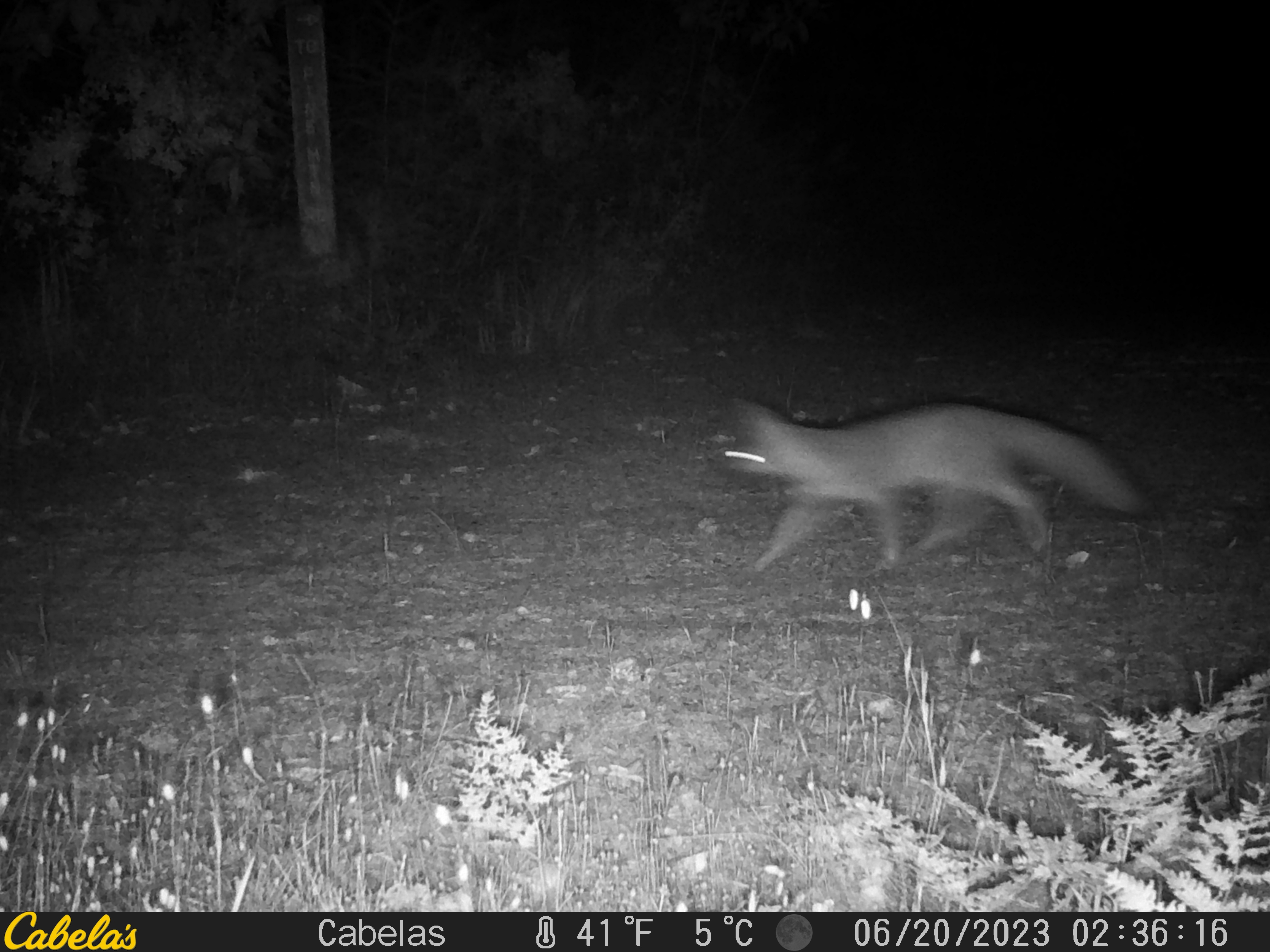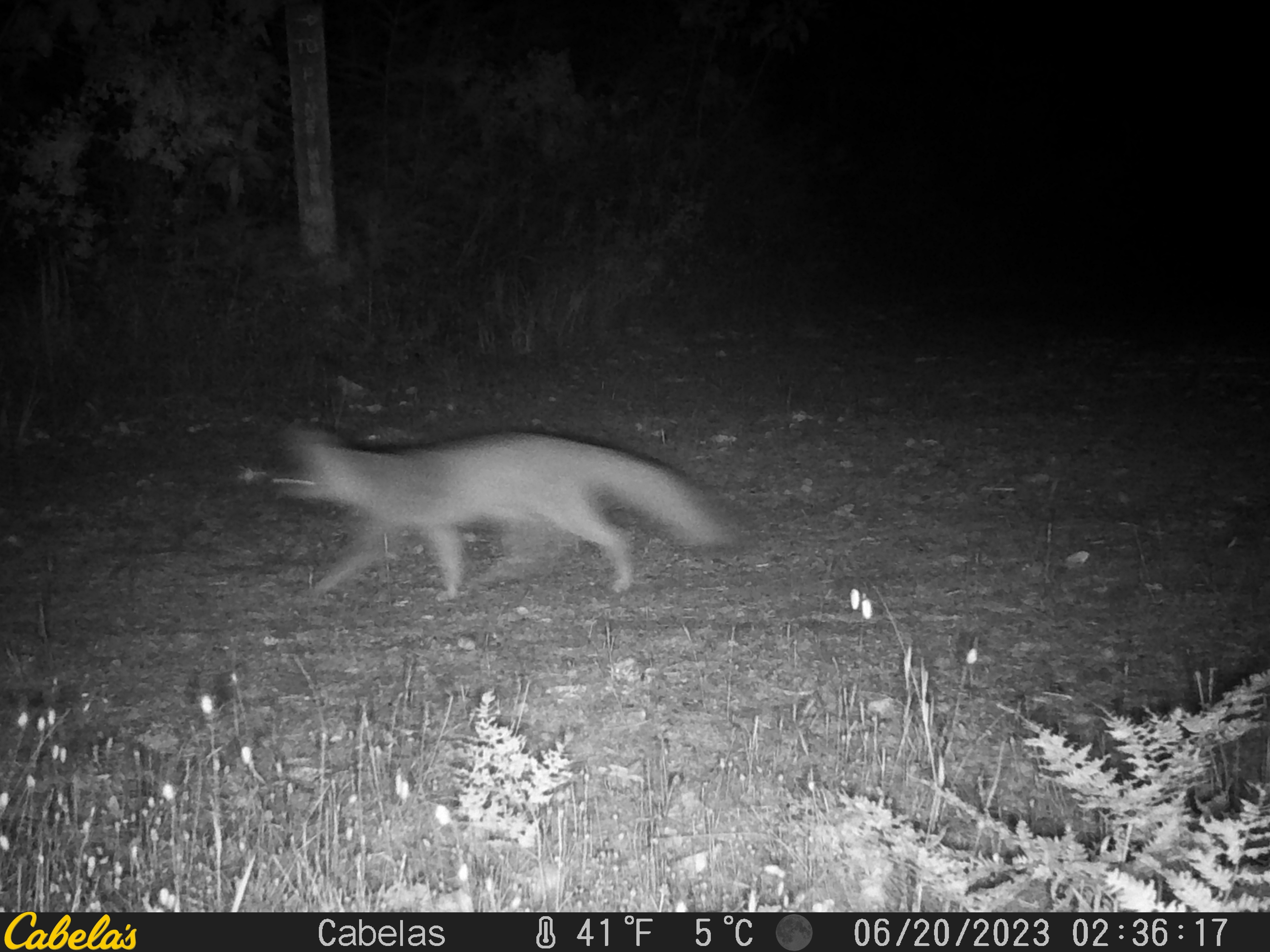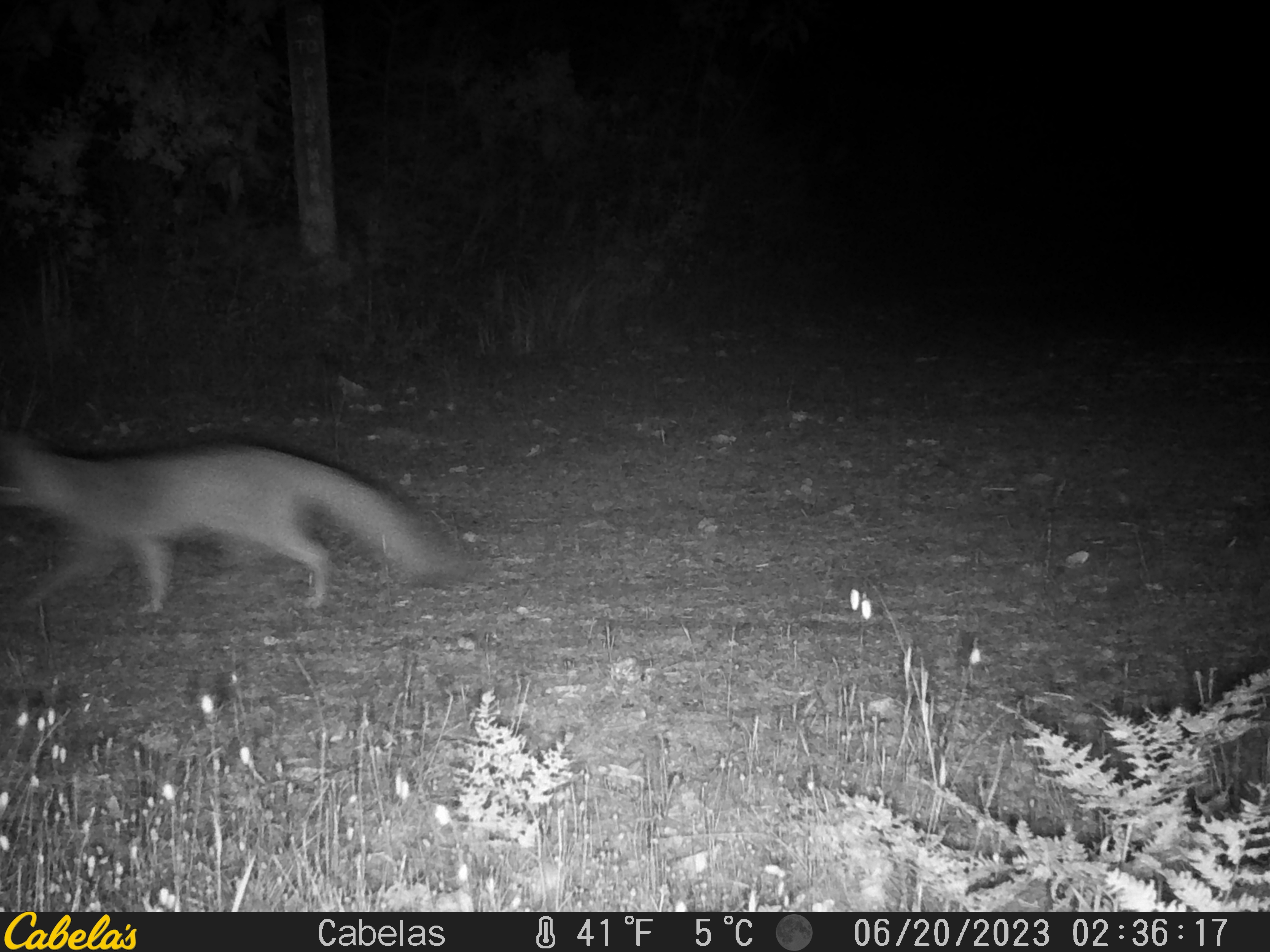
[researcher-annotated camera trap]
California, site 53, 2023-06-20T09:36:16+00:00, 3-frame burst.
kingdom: Animalia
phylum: Chordata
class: Mammalia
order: Carnivora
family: Canidae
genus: Urocyon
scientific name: Urocyon cinereoargenteus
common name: gray fox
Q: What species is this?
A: Gray fox (Urocyon cinereoargenteus).